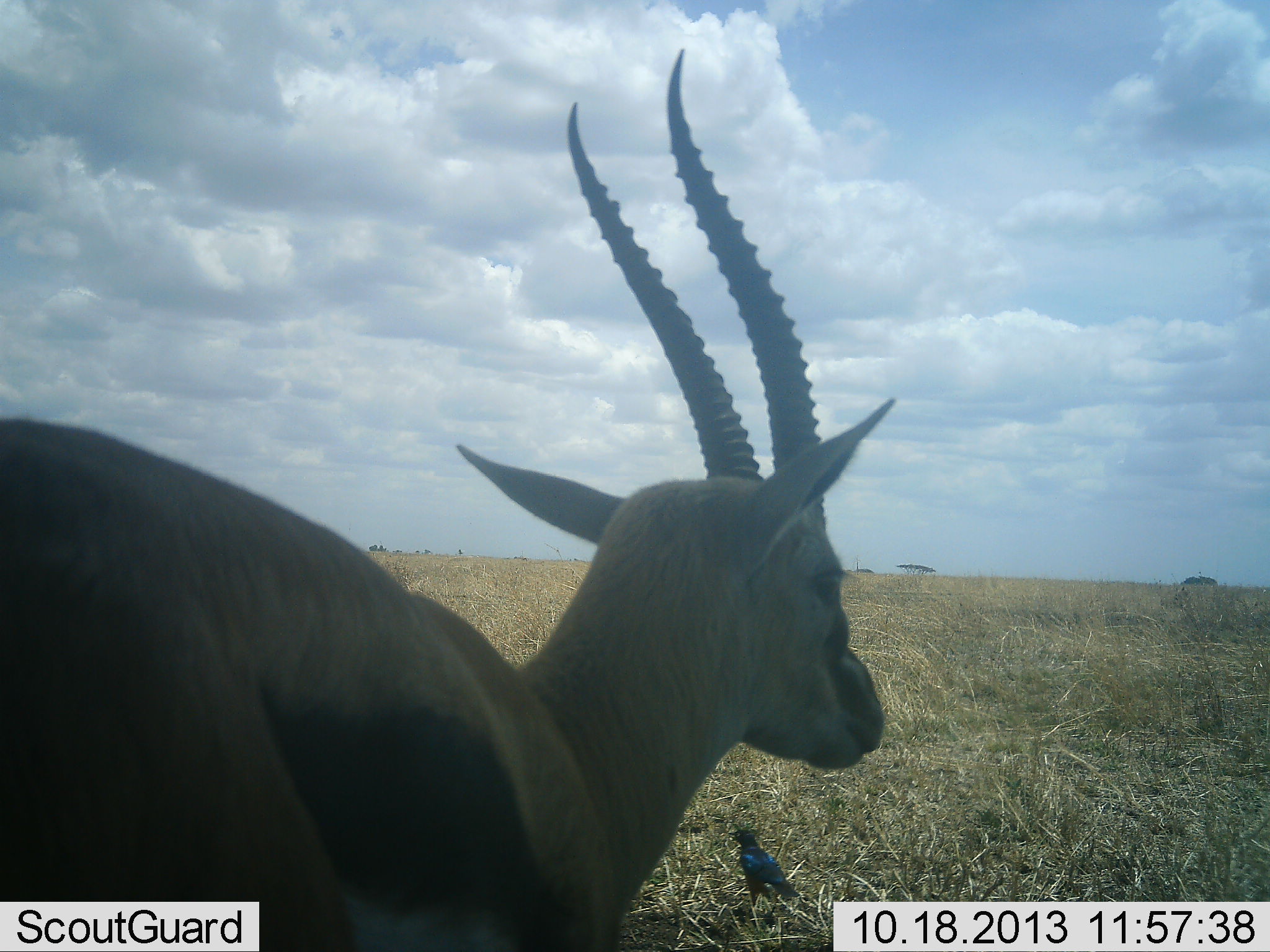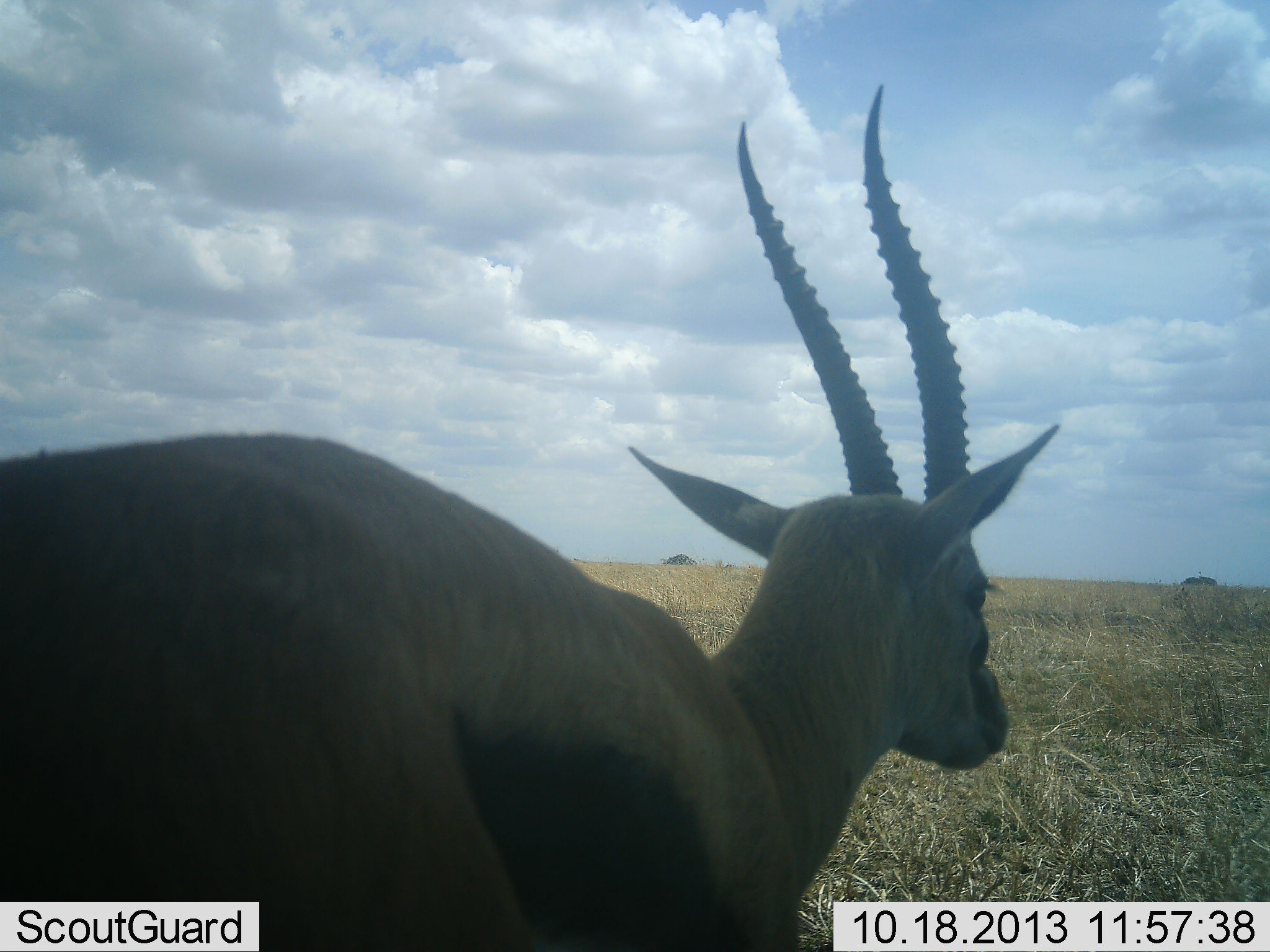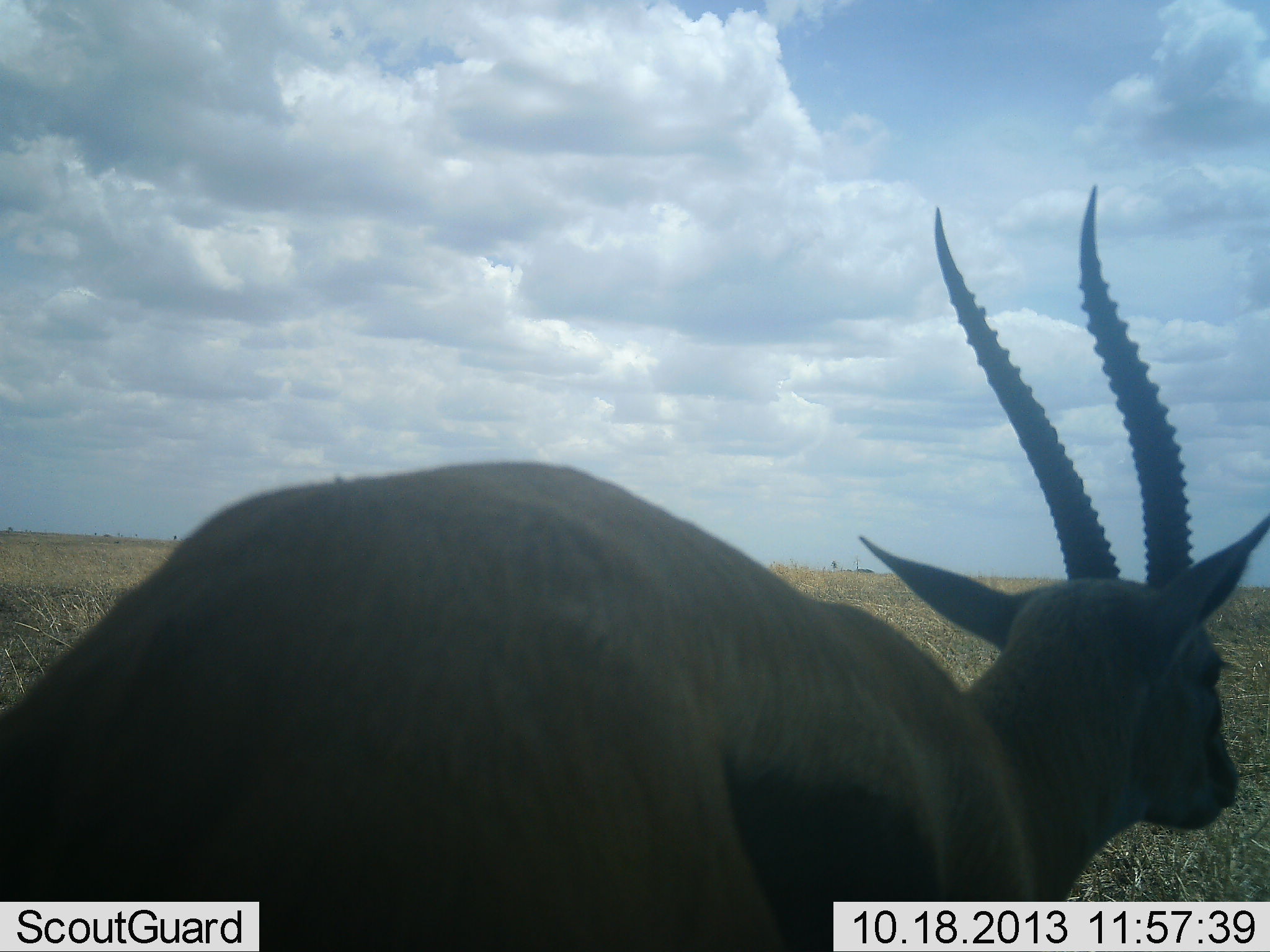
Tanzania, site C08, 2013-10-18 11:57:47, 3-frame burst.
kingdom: Animalia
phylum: Chordata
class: Mammalia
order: Artiodactyla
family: Bovidae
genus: Eudorcas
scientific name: Eudorcas thomsonii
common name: thomson's gazelle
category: gazellethomsons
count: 1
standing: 21%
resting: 0%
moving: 83%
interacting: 0%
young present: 0%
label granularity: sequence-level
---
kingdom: Animalia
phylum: Chordata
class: Aves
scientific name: Aves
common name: bird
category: otherbird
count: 1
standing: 95%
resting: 0%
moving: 5%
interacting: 0%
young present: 0%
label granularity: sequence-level